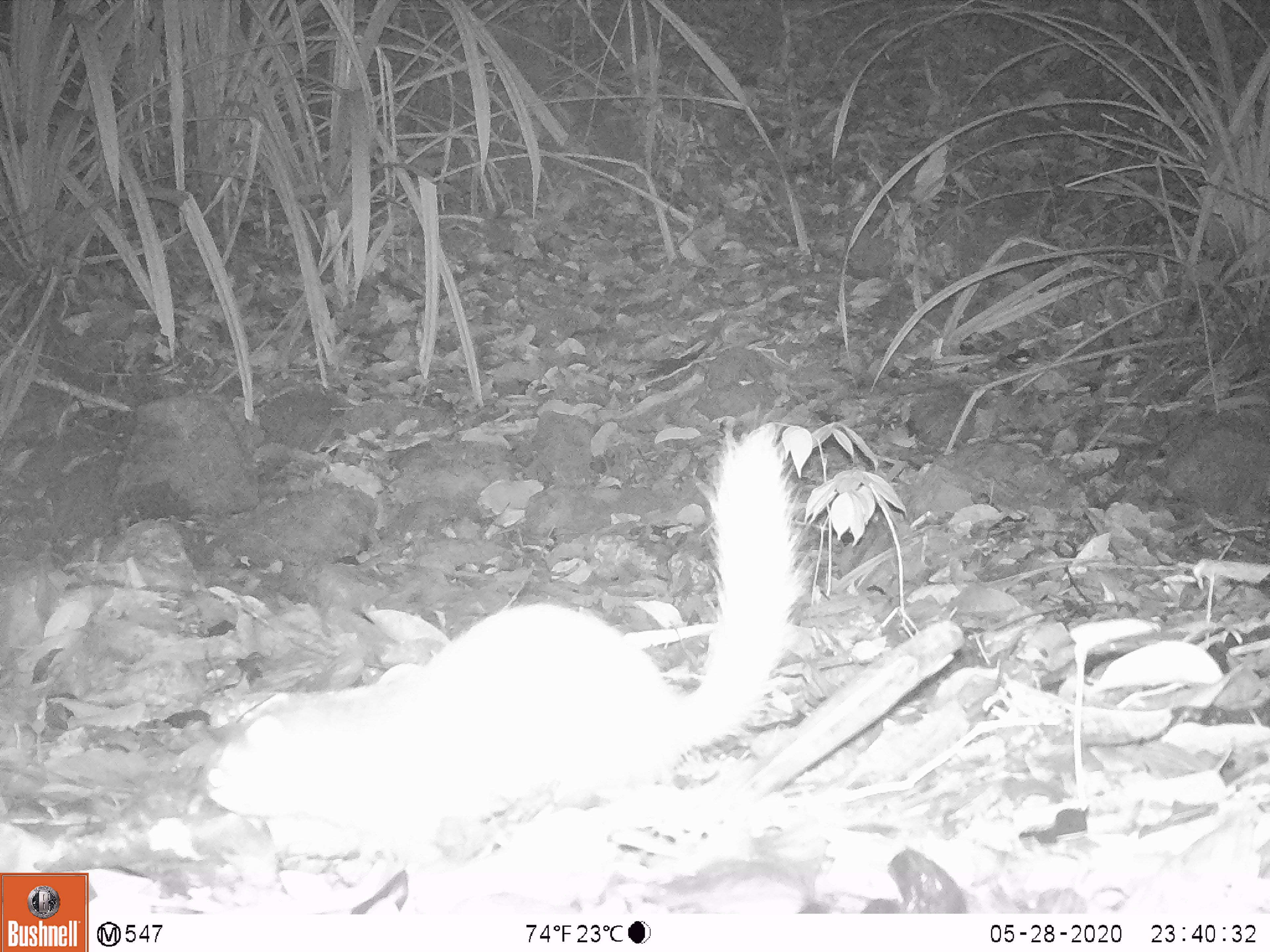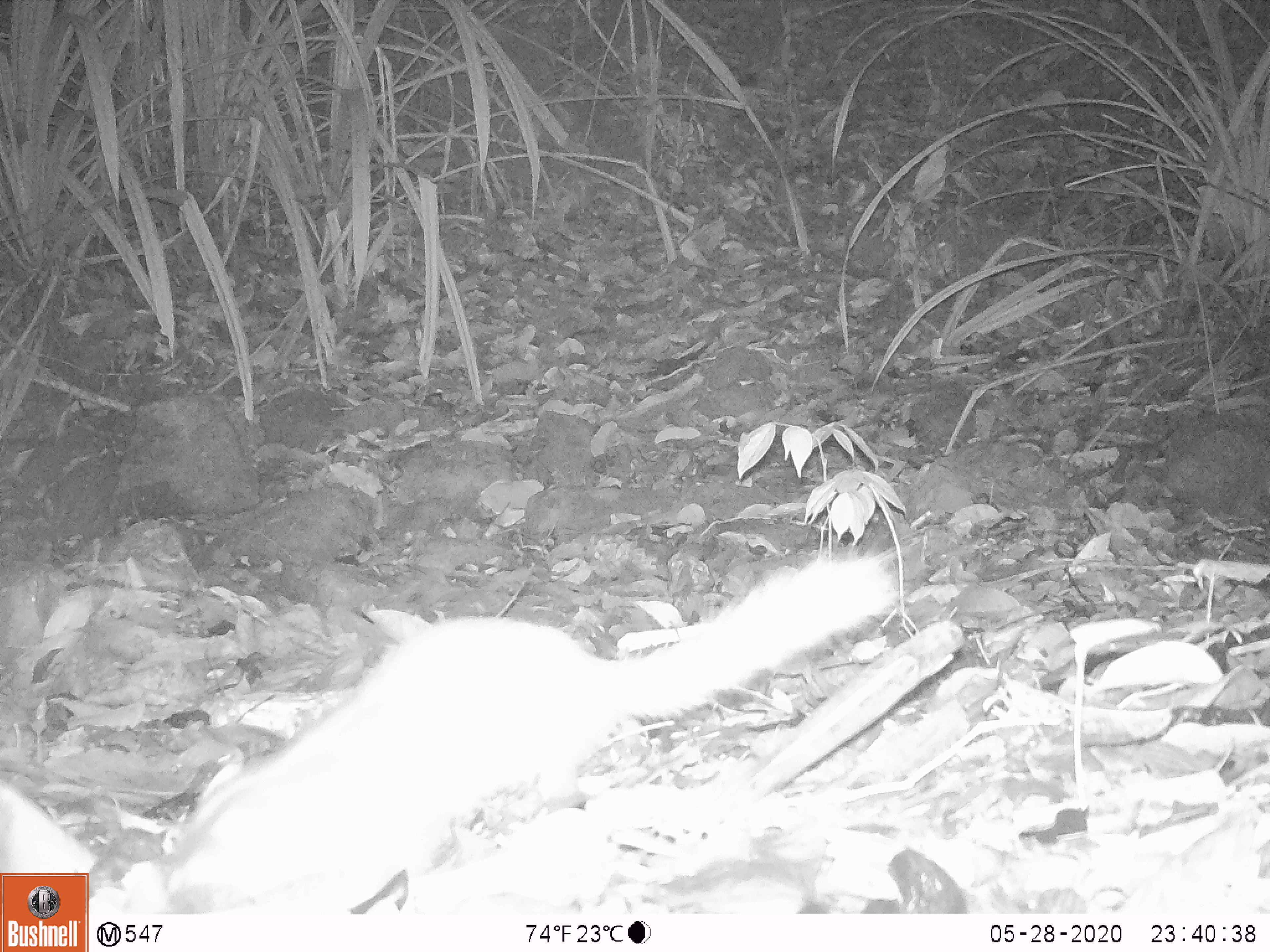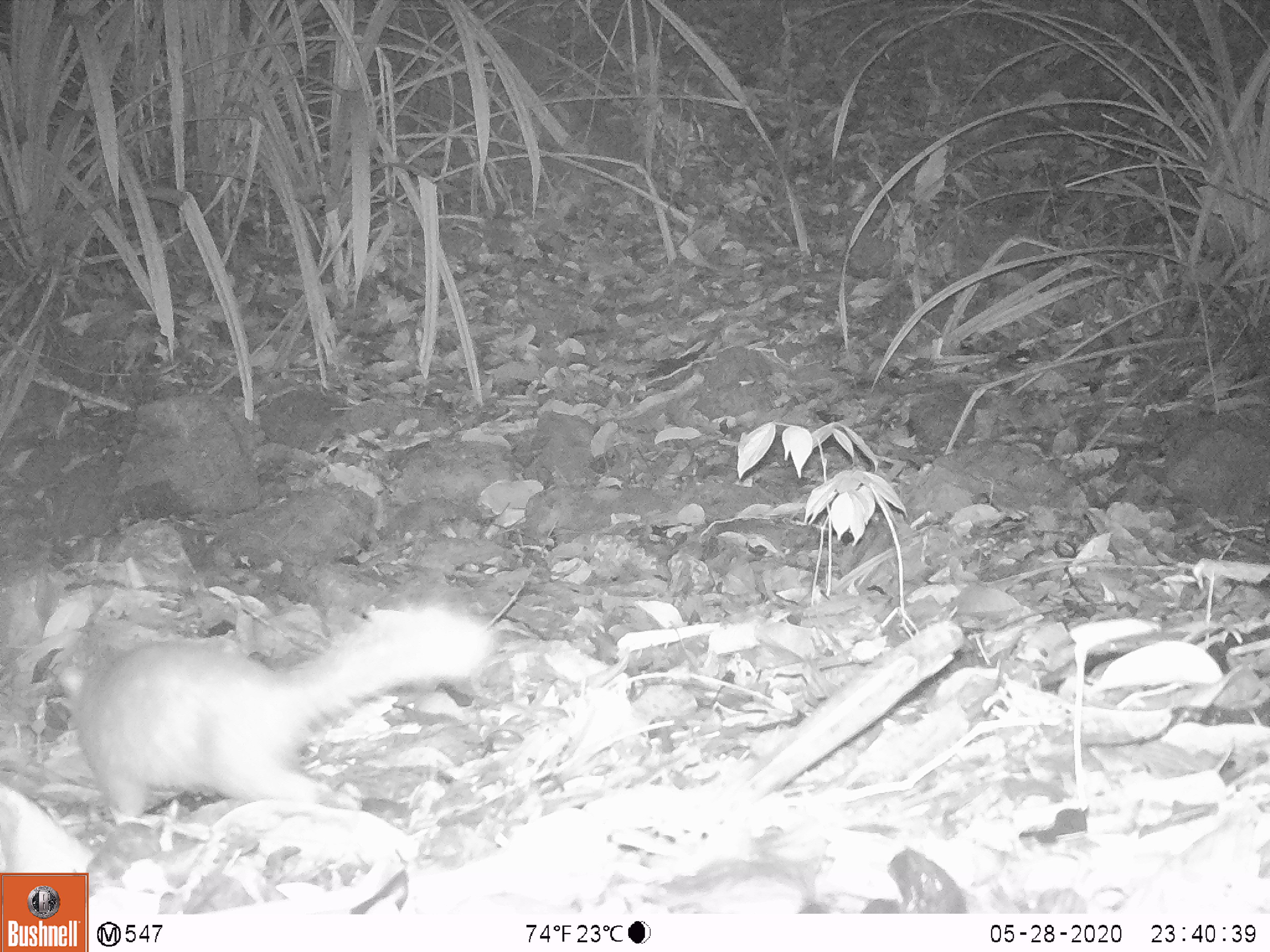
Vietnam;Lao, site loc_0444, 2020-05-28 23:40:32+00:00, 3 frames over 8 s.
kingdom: Animalia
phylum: Chordata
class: Mammalia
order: Carnivora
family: Mustelidae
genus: Melogale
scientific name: Melogale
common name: ferret badger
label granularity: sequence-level